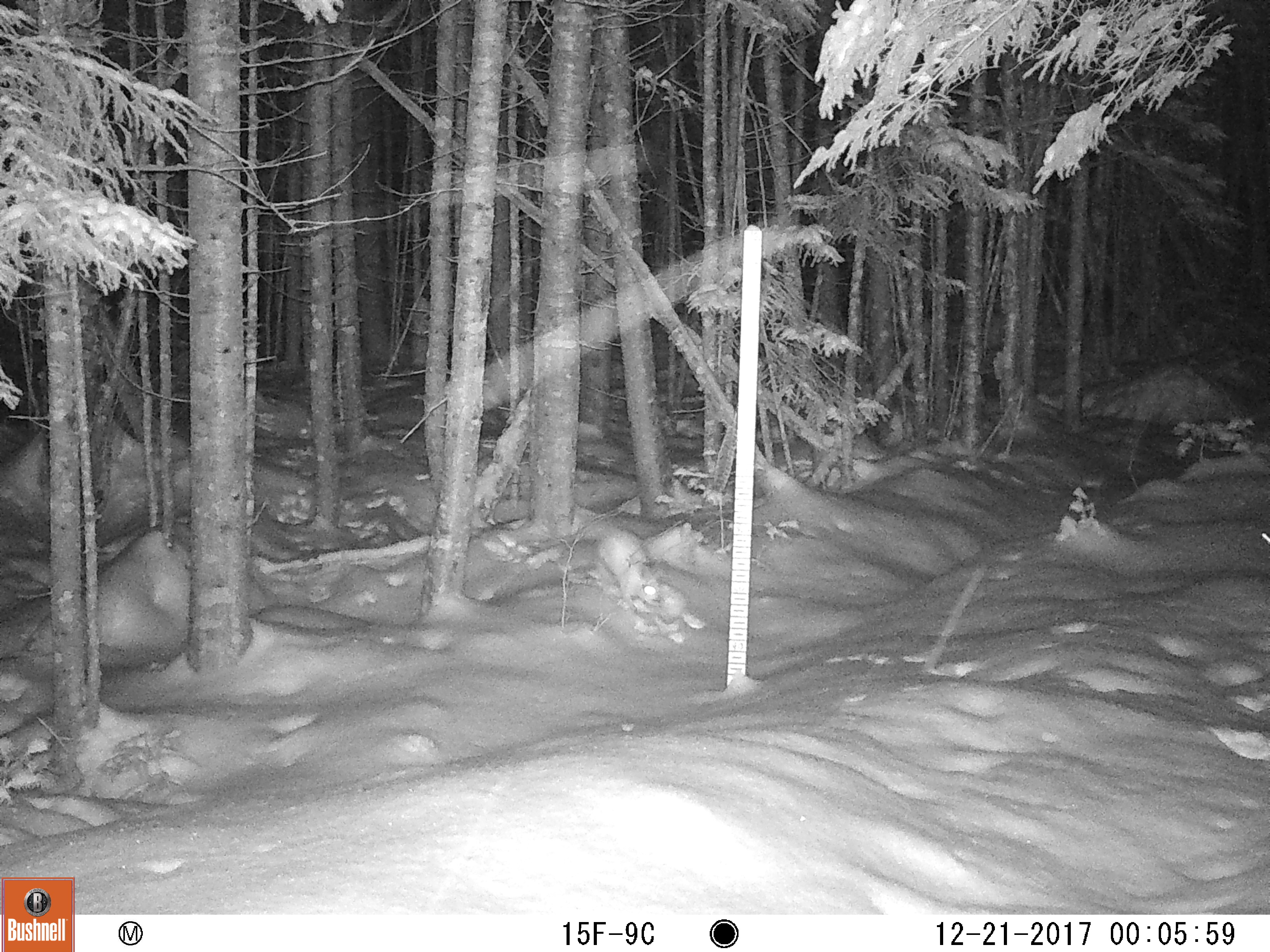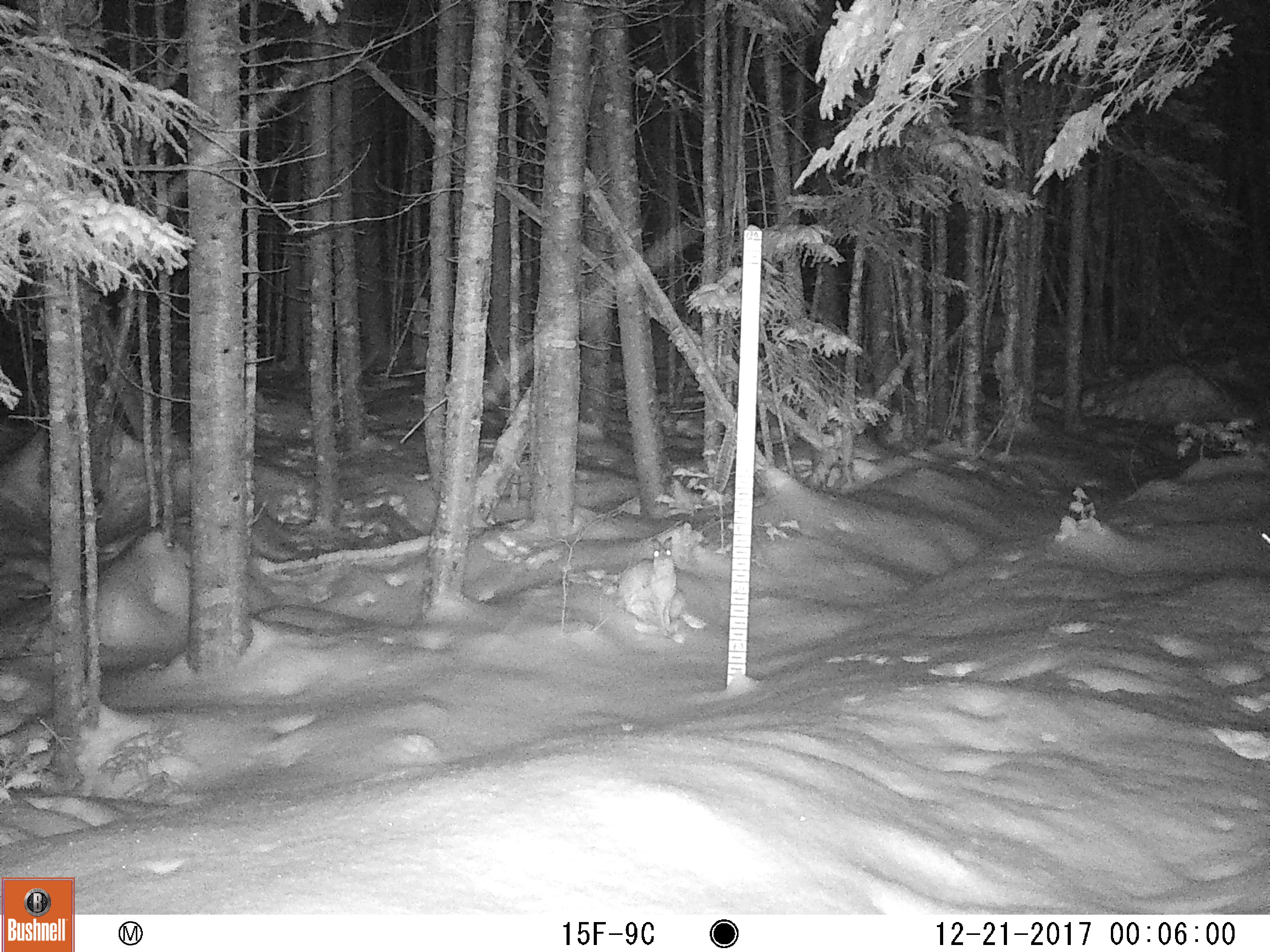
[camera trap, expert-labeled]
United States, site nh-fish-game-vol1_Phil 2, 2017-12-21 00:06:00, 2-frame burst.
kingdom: Animalia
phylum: Chordata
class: Mammalia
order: Lagomorpha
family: Leporidae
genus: Lepus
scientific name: Lepus americanus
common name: snowshoe hare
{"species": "snowshoe hare (Lepus americanus)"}